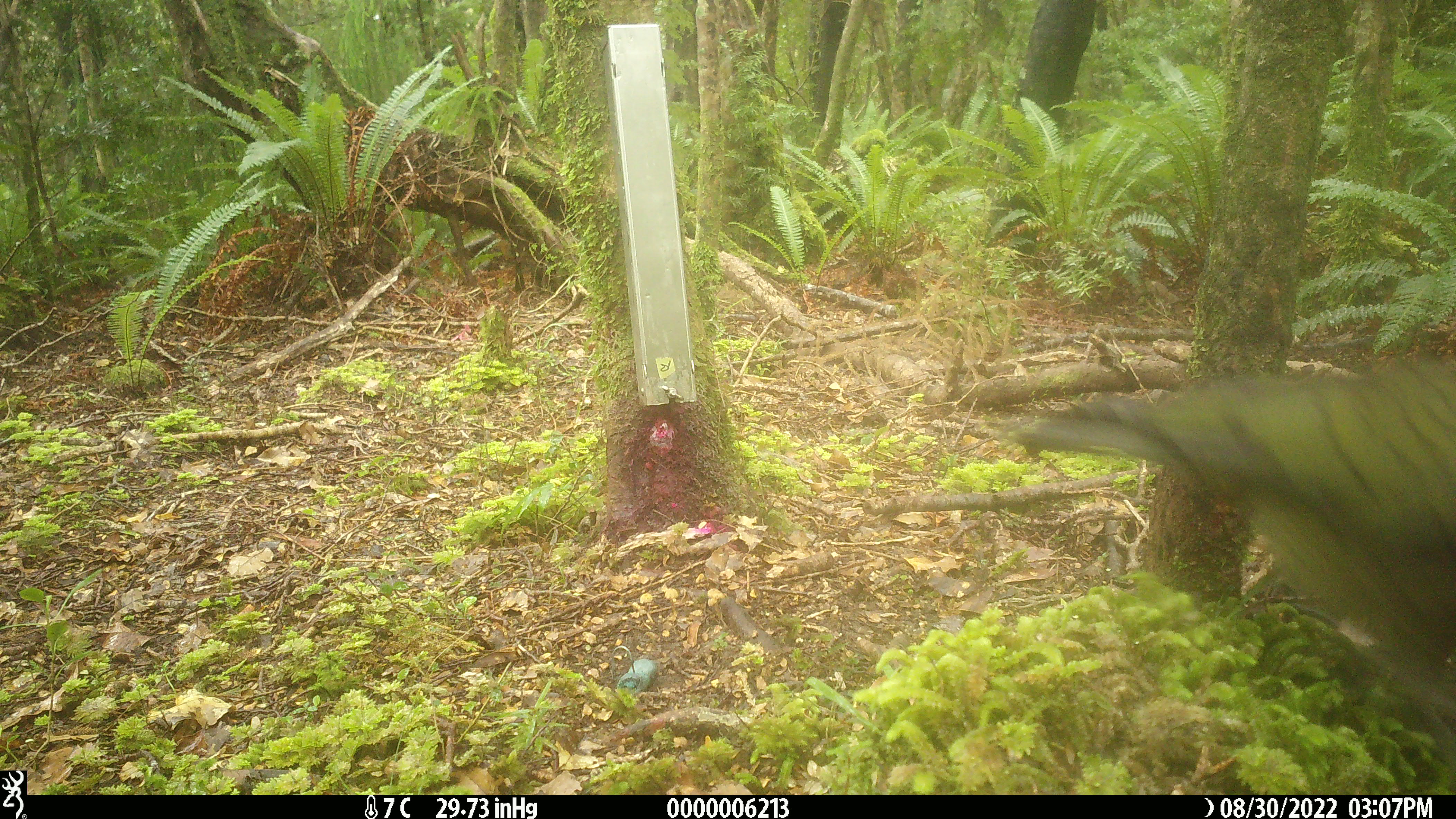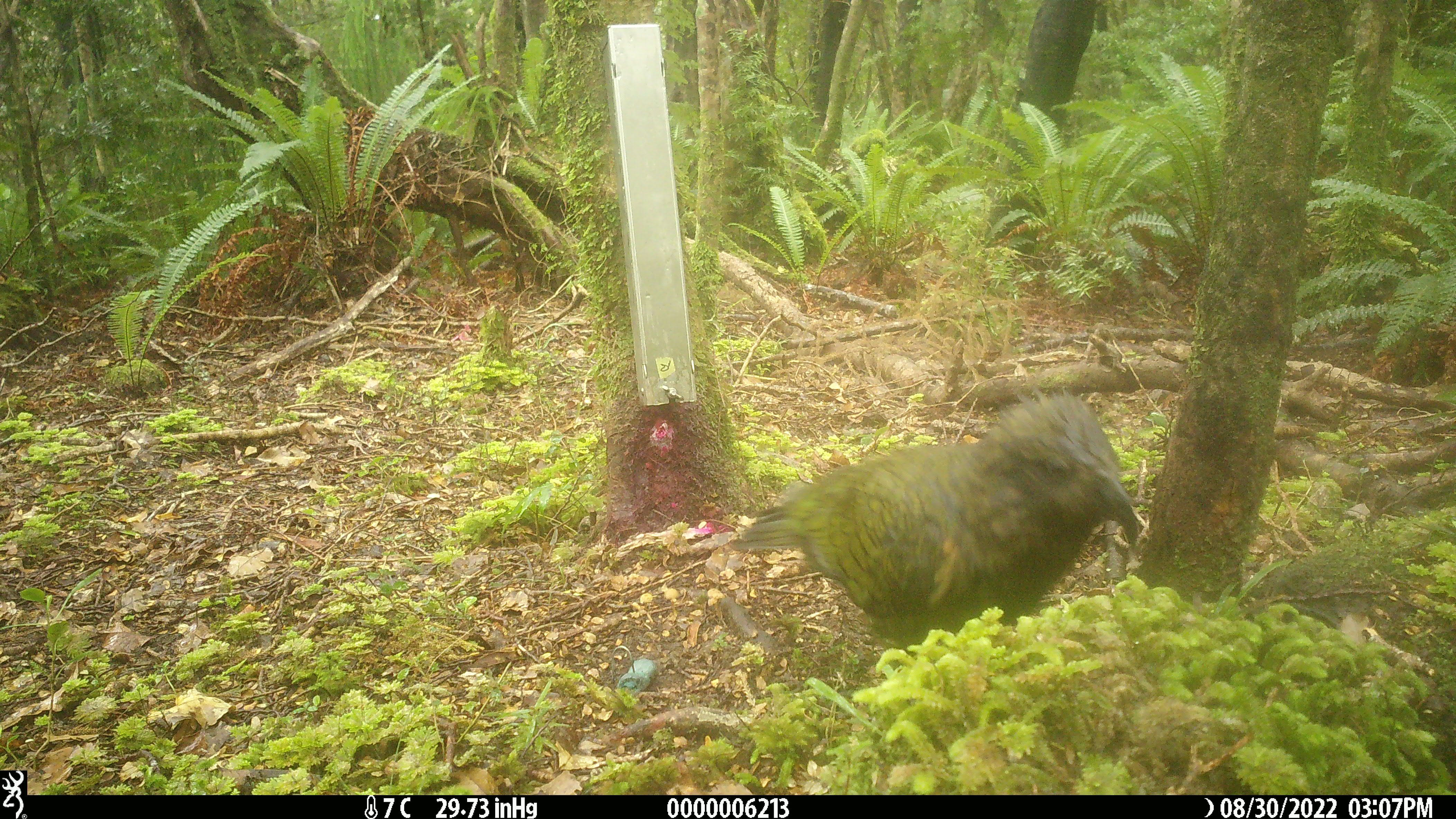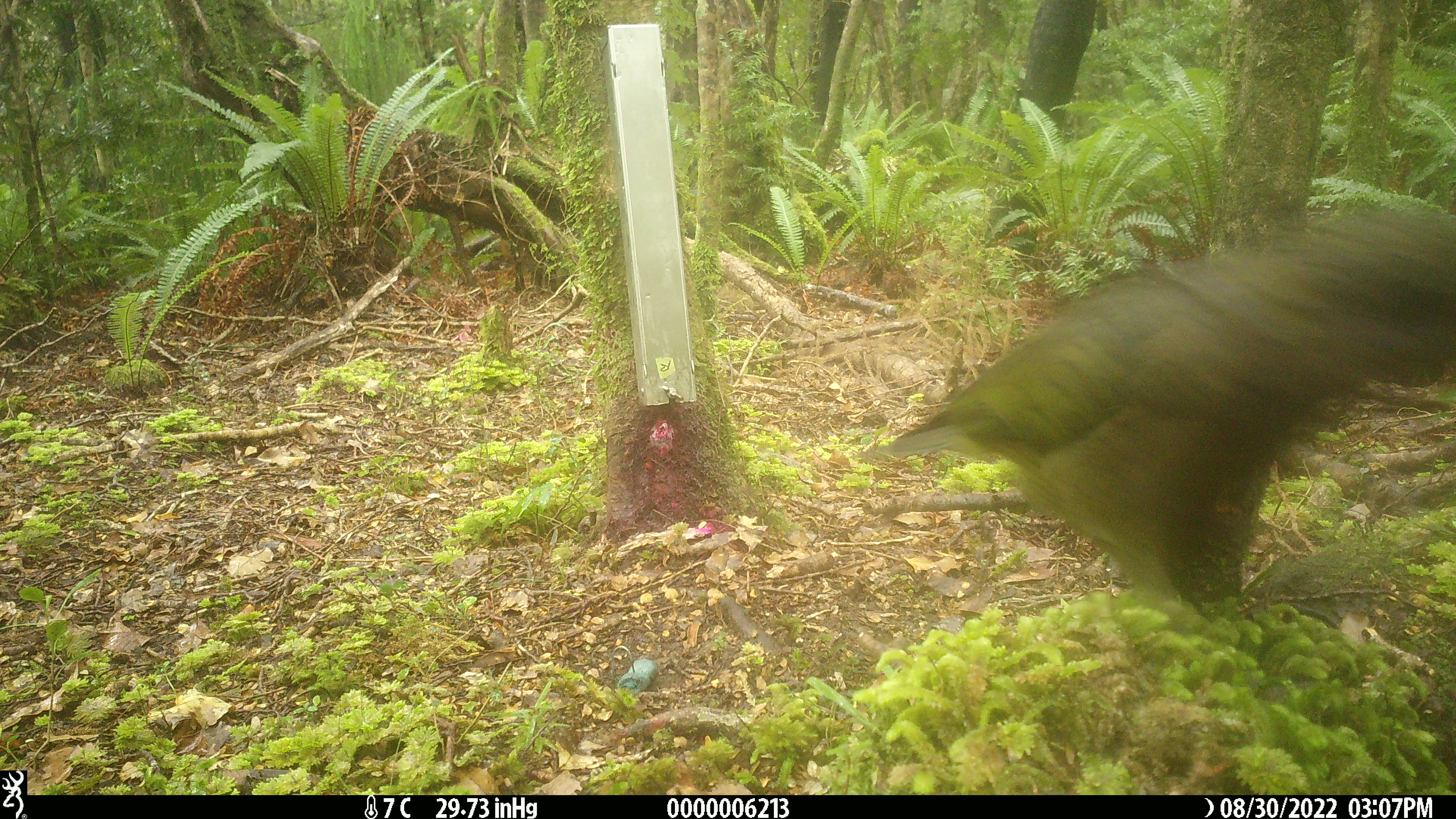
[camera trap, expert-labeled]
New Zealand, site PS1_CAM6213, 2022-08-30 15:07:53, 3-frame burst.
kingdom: Animalia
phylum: Chordata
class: Aves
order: Psittaciformes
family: Strigopidae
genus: Nestor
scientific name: Nestor notabilis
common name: kea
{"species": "kea (Nestor notabilis)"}